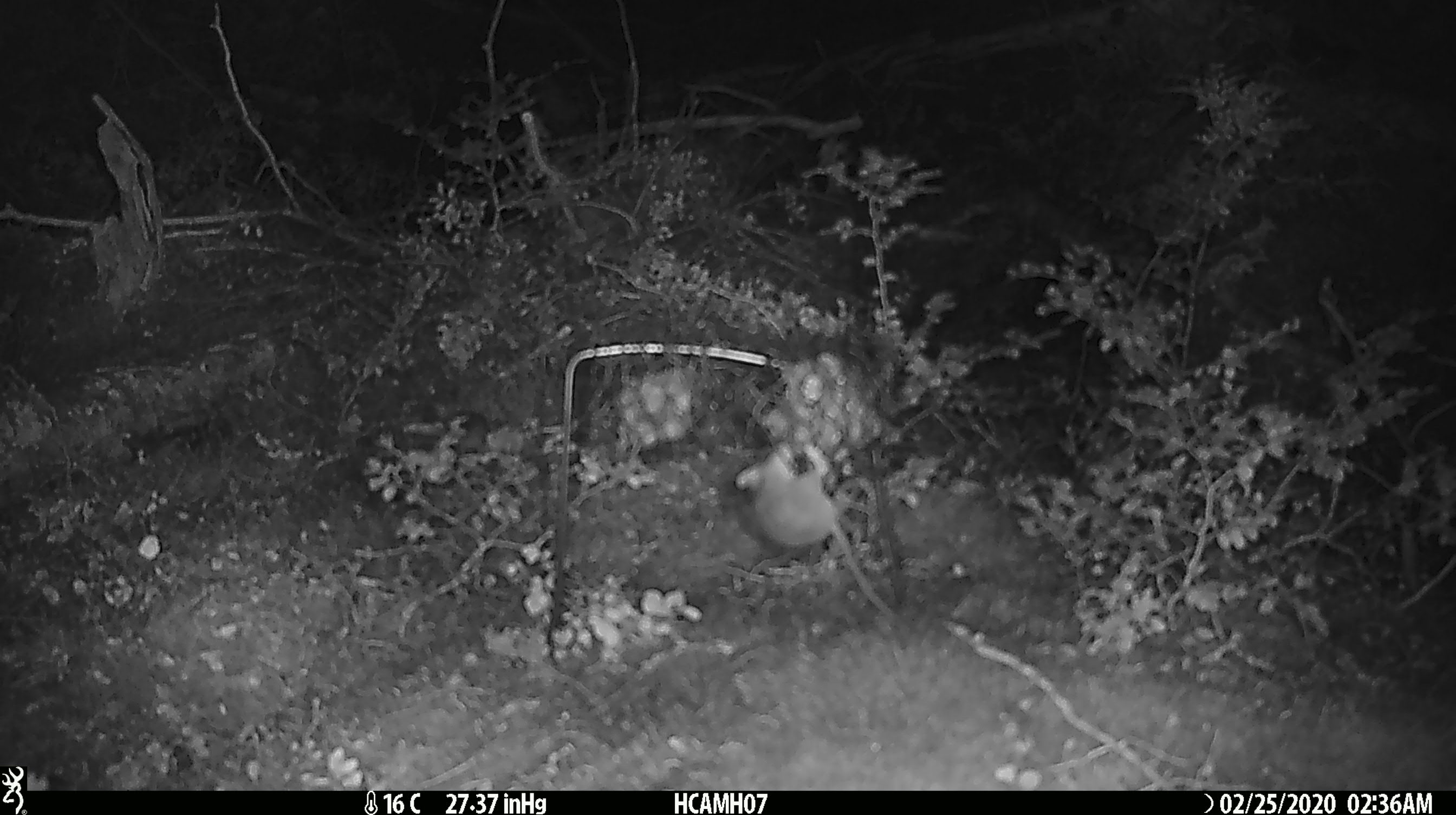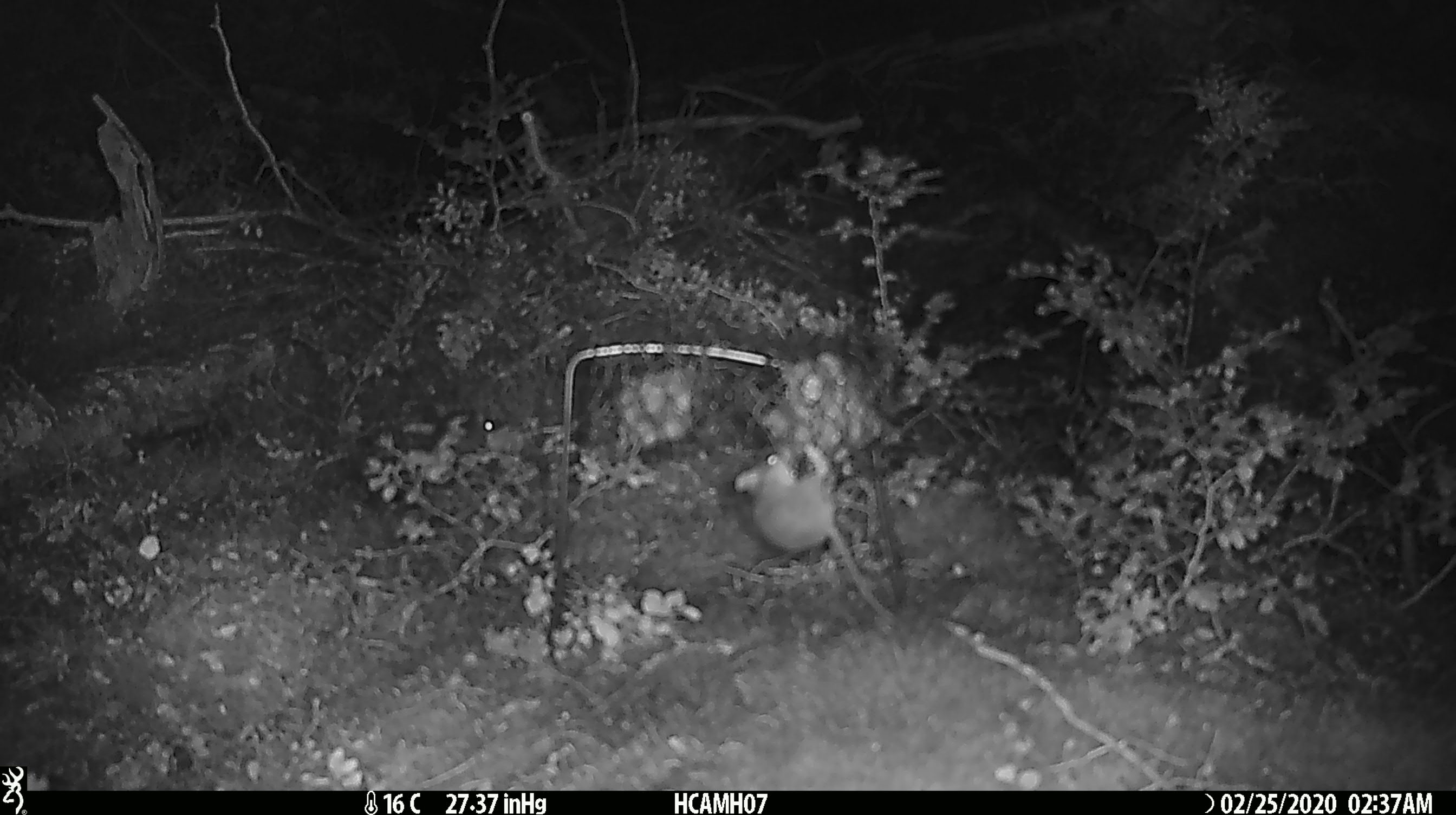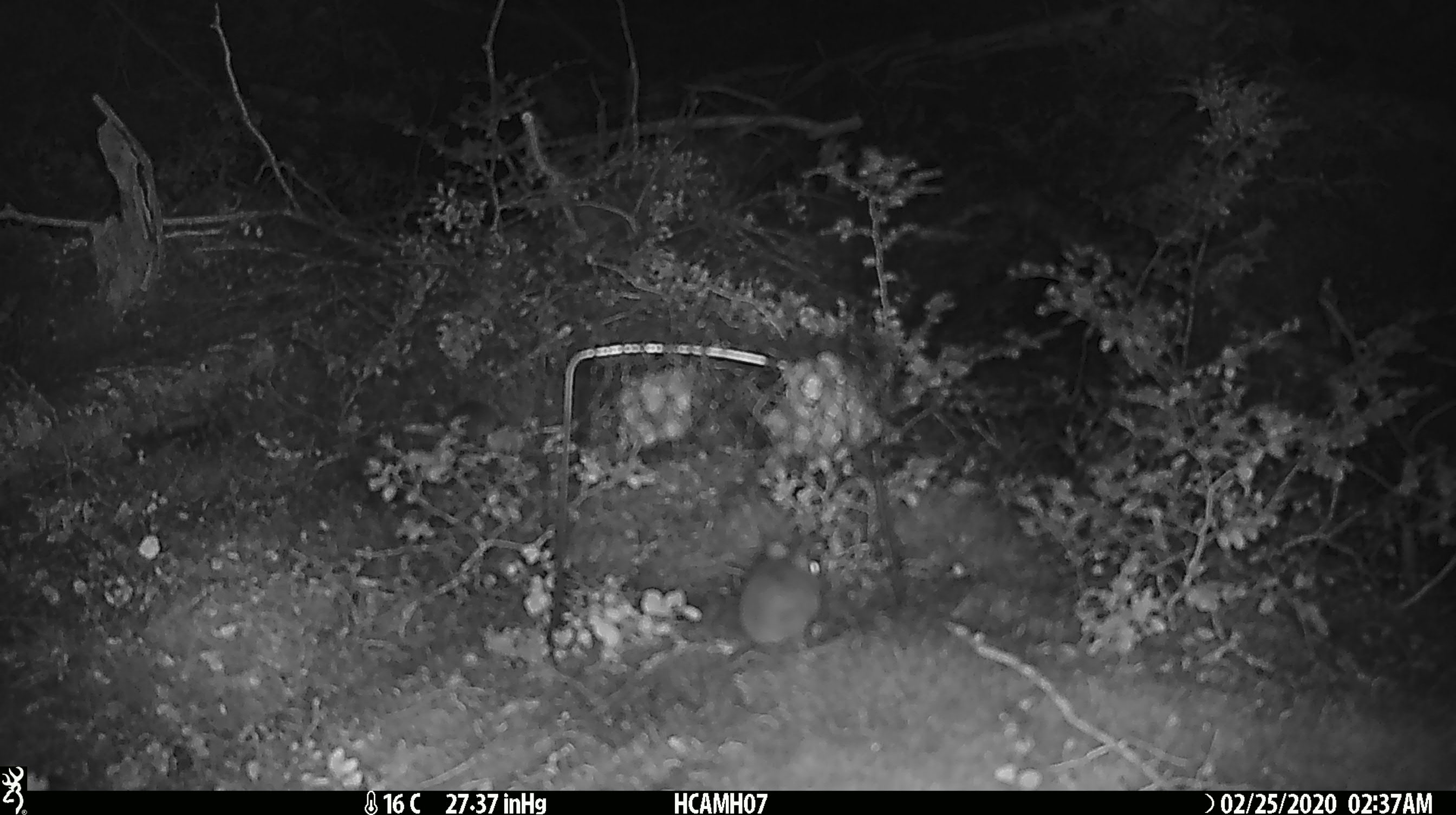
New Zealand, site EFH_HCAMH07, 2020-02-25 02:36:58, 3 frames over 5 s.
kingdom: Animalia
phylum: Chordata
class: Mammalia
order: Rodentia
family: Muridae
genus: Mus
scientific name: Mus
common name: mouse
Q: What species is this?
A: Mouse (Mus).